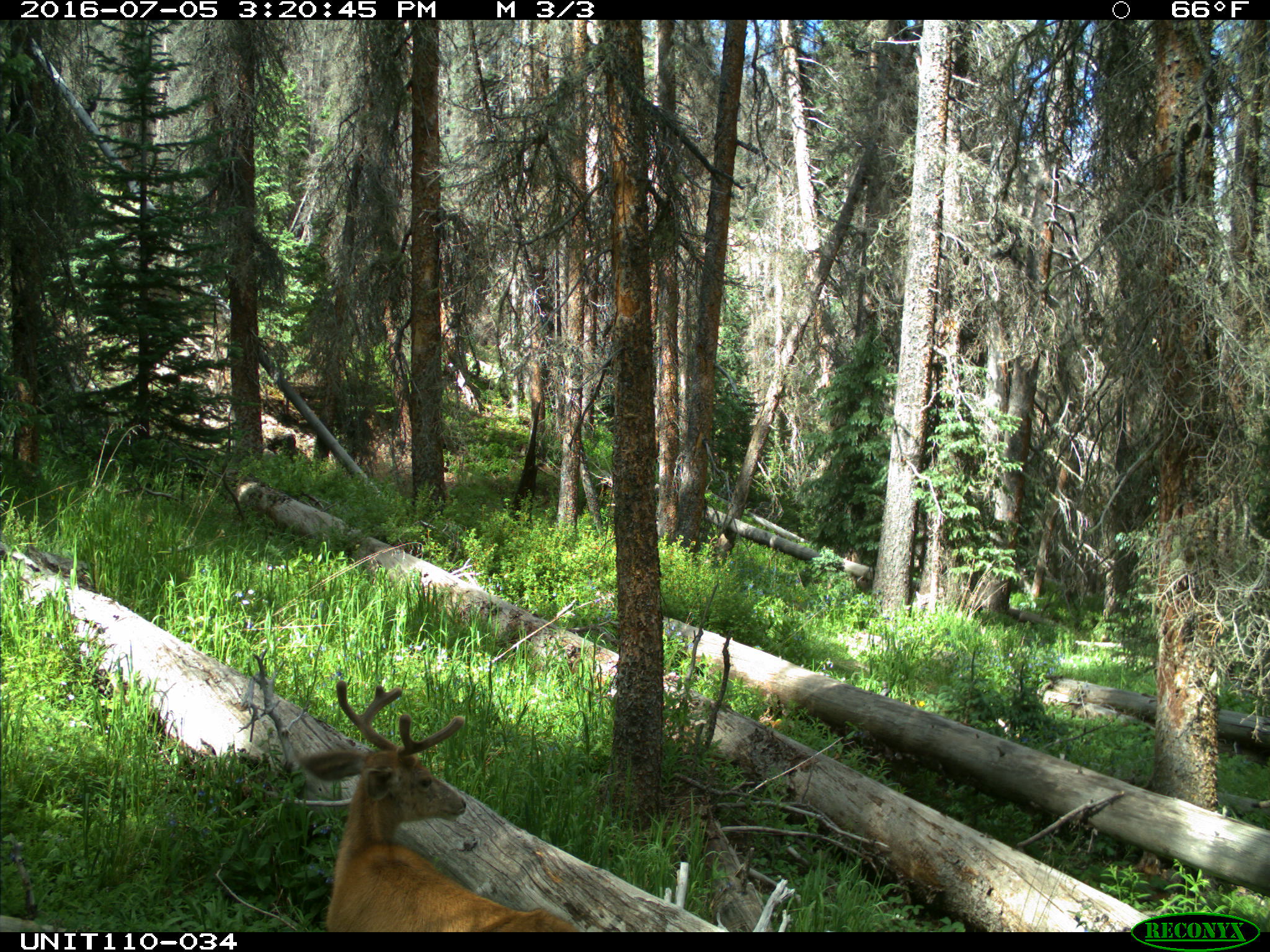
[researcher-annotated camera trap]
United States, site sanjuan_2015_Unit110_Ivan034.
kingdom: Animalia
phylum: Chordata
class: Mammalia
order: Artiodactyla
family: Cervidae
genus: Odocoileus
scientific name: Odocoileus hemionus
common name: mule deer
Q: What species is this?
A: Odocoileus hemionus (mule deer).